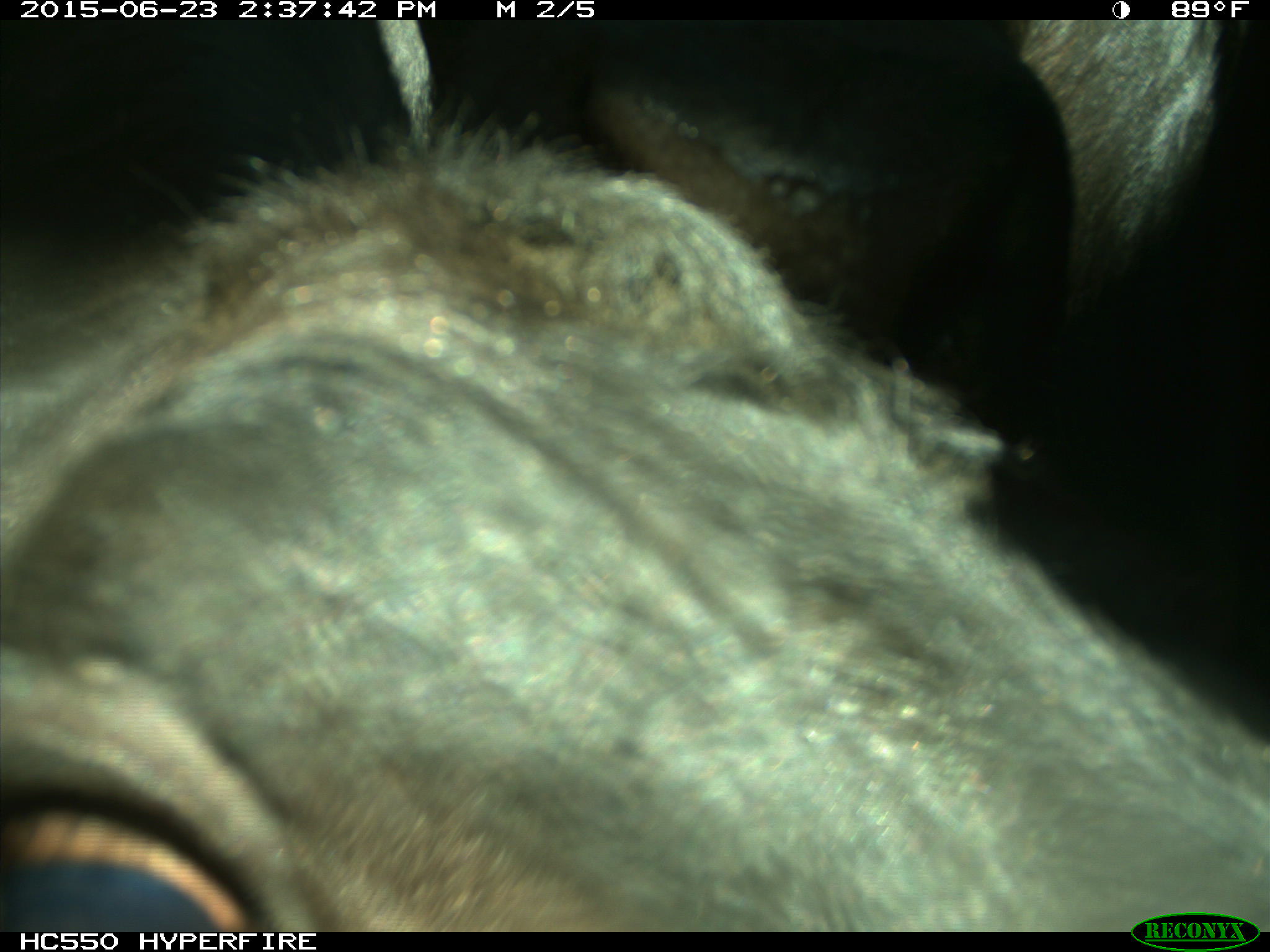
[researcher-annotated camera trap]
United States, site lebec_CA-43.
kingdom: Animalia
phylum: Chordata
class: Mammalia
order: Artiodactyla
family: Bovidae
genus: Bos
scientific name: Bos taurus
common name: domestic cow